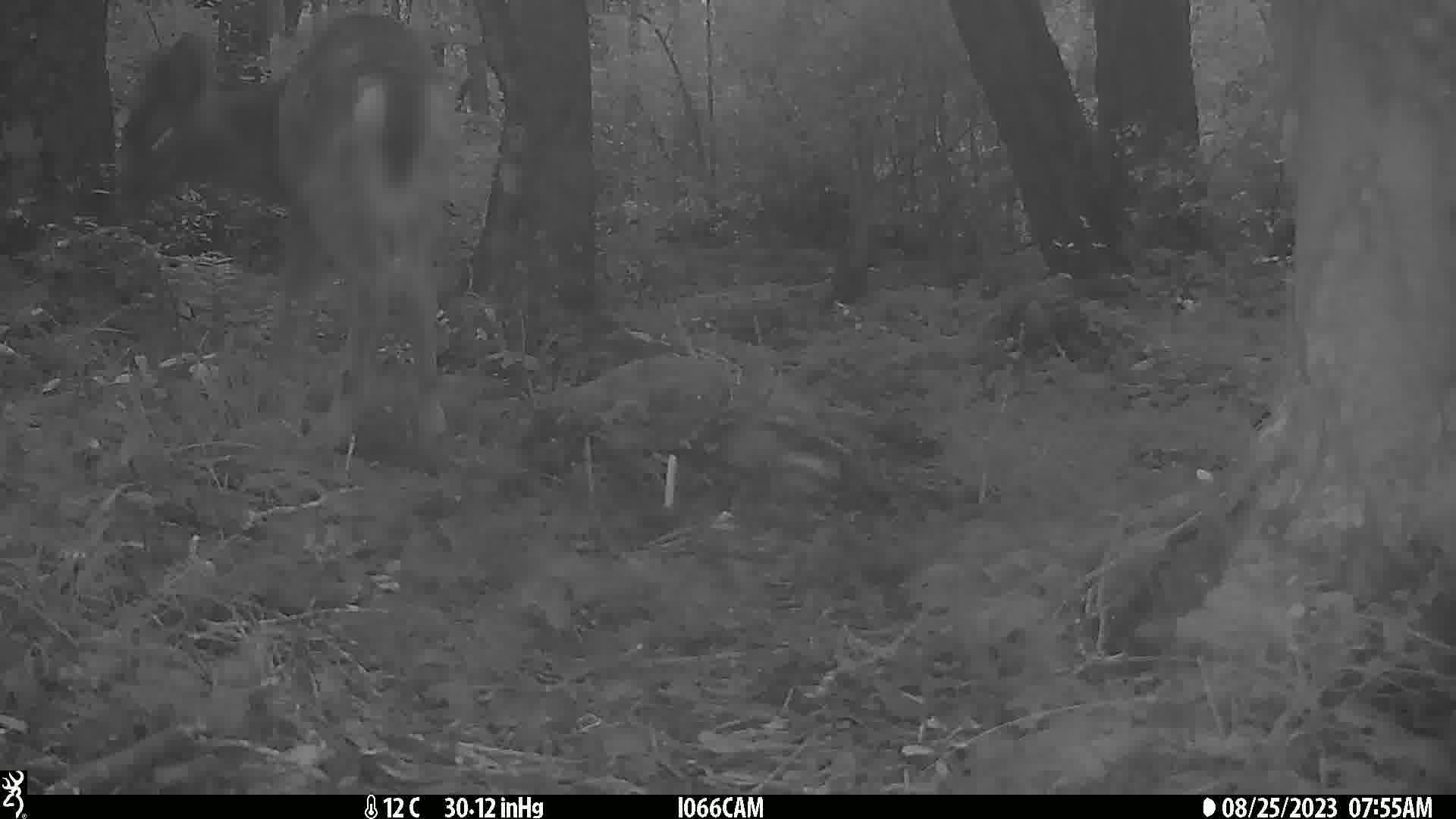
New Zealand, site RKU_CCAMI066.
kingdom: Animalia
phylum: Chordata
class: Mammalia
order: Artiodactyla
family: Cervidae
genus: Odocoileus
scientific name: Odocoileus virginianus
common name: white-tailed deer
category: white tailed deer